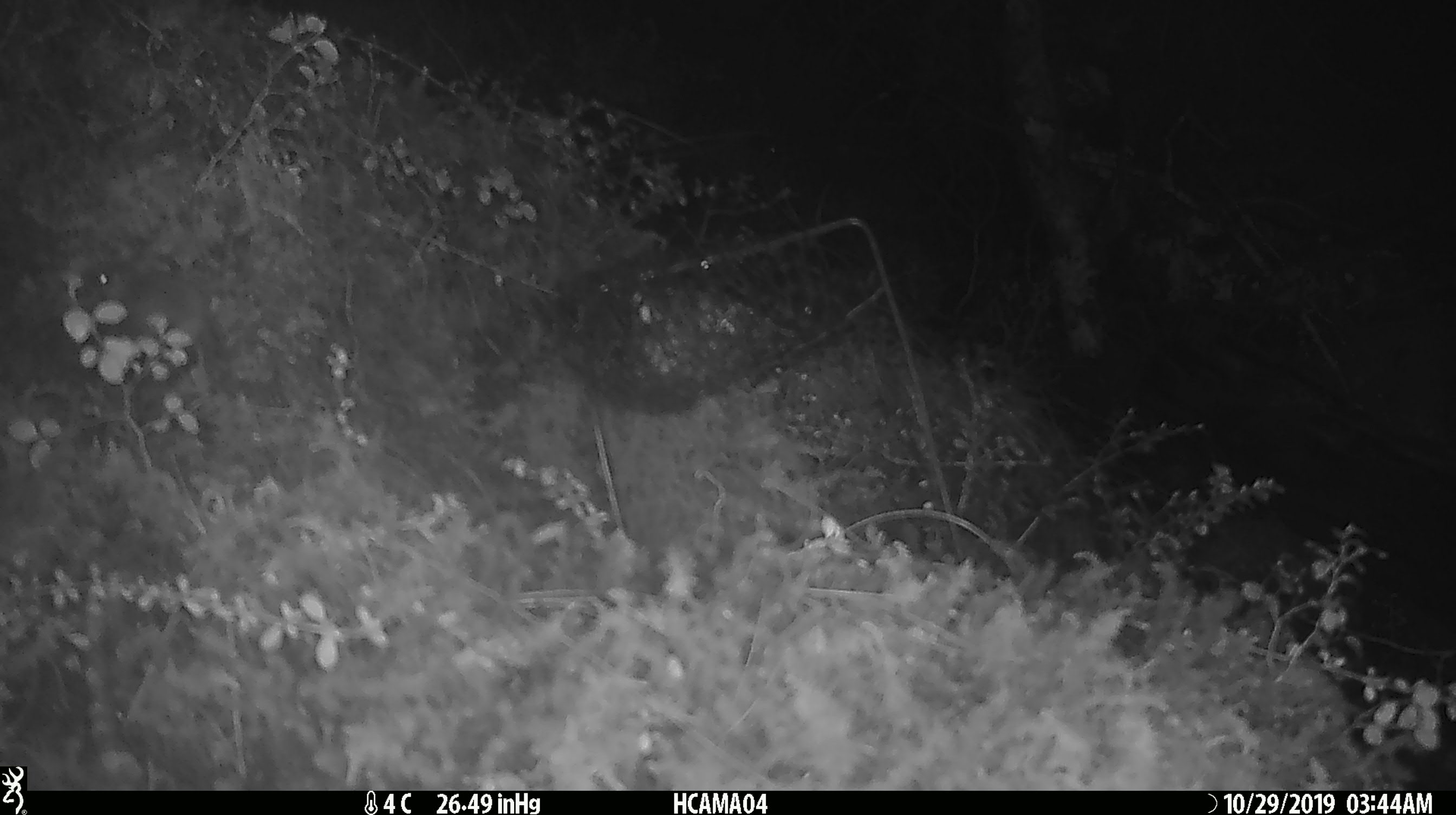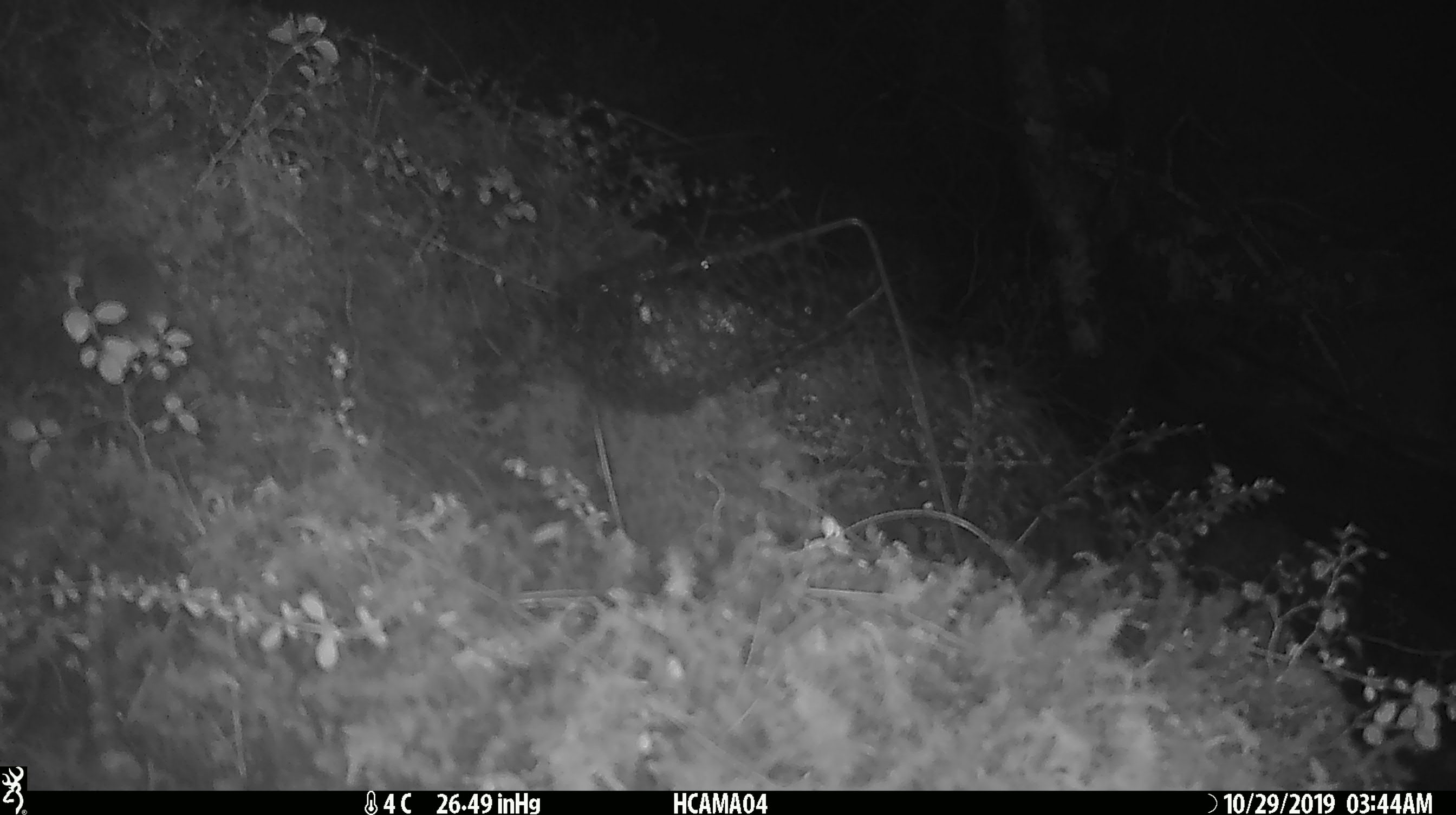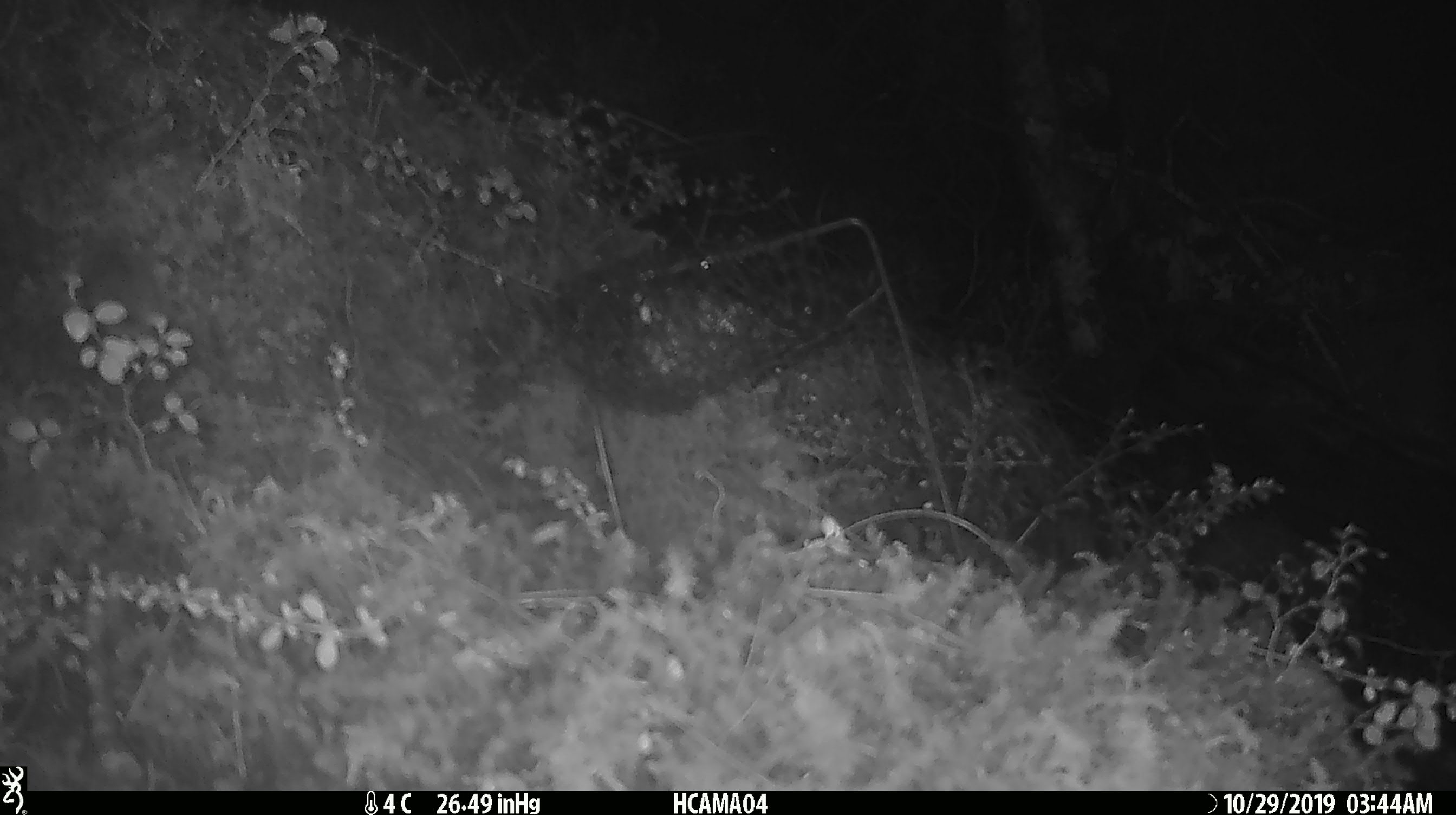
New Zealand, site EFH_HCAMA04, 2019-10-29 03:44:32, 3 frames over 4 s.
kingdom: Animalia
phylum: Chordata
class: Mammalia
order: Rodentia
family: Muridae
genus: Mus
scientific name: Mus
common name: mouse